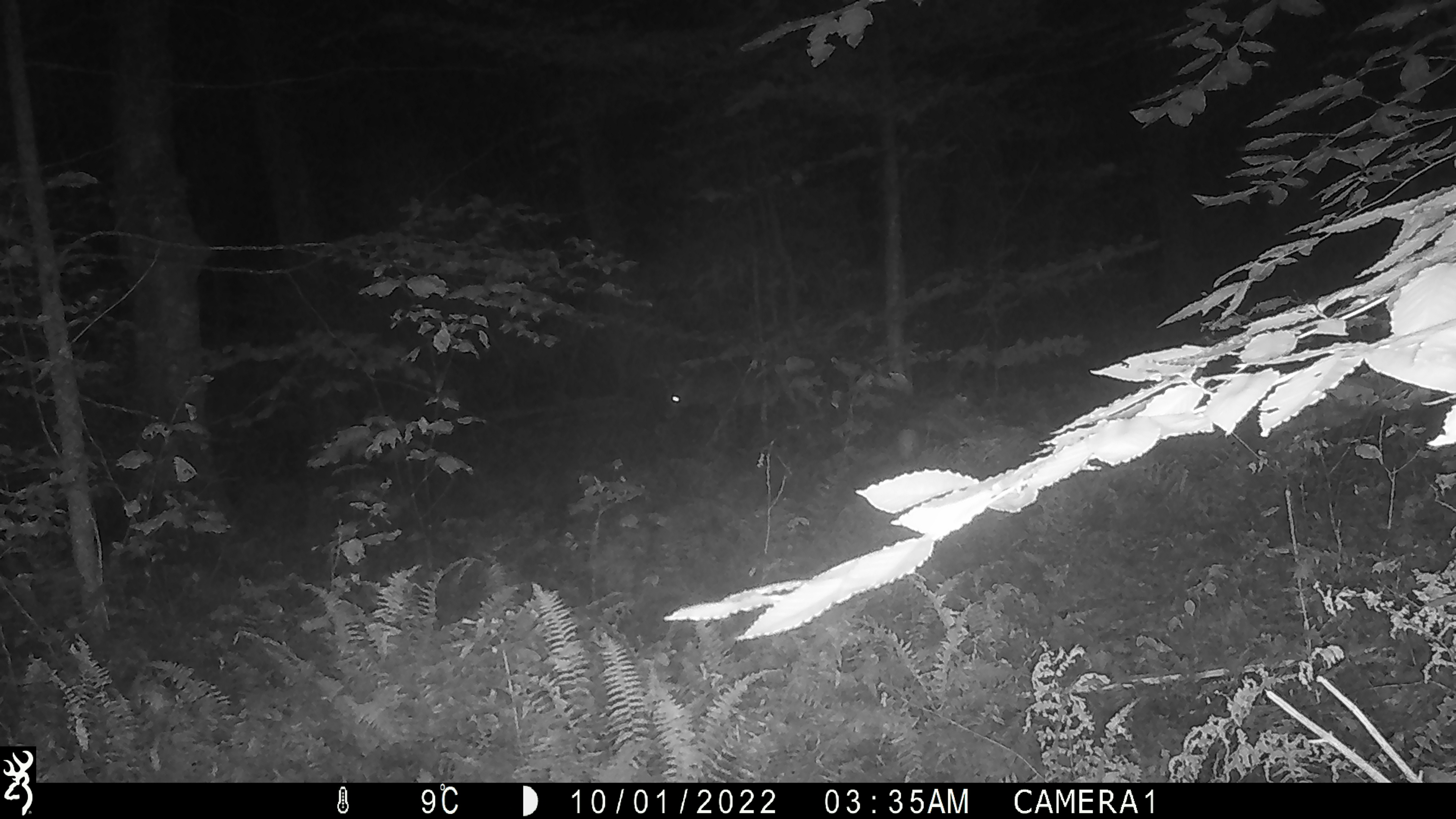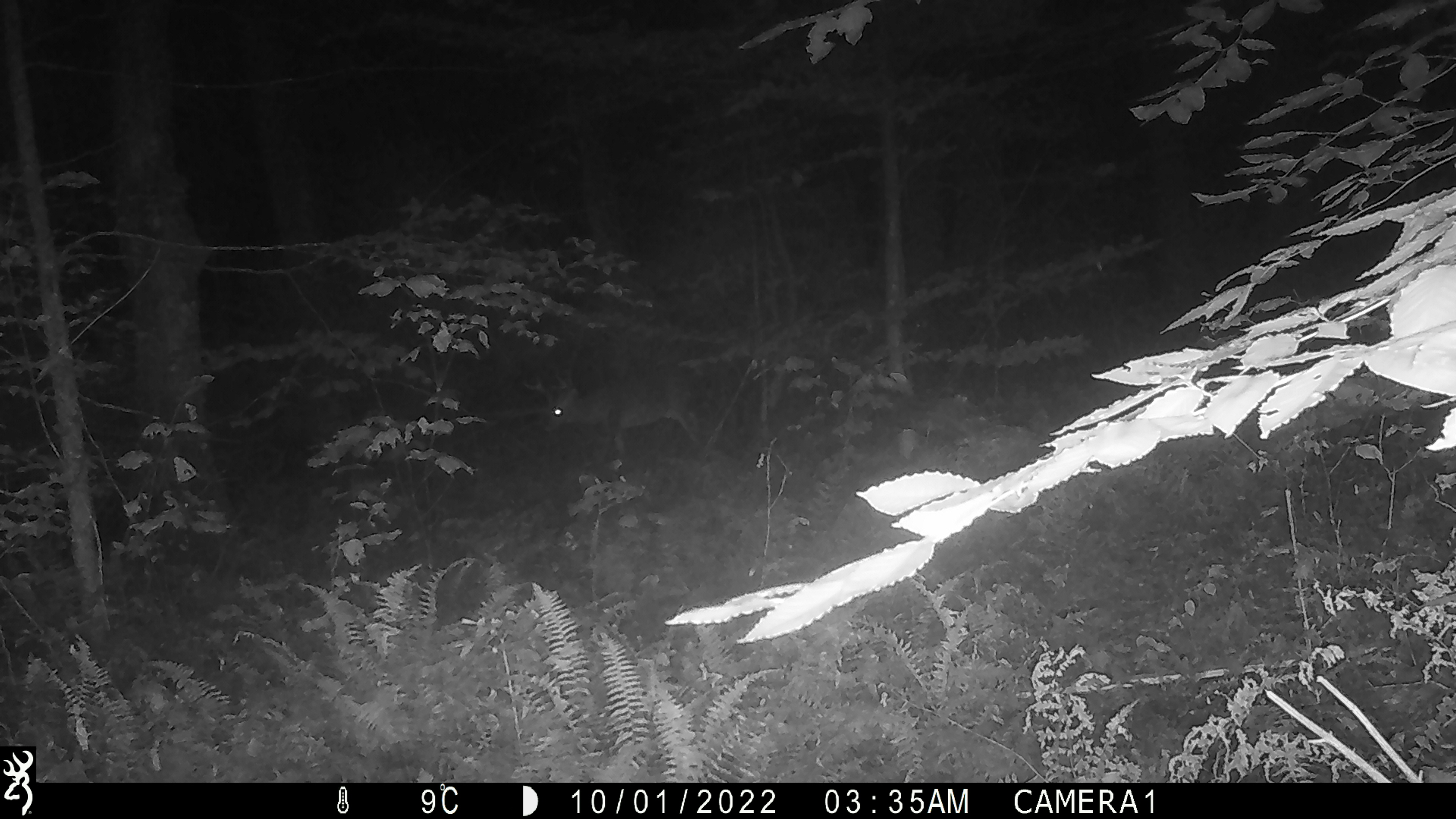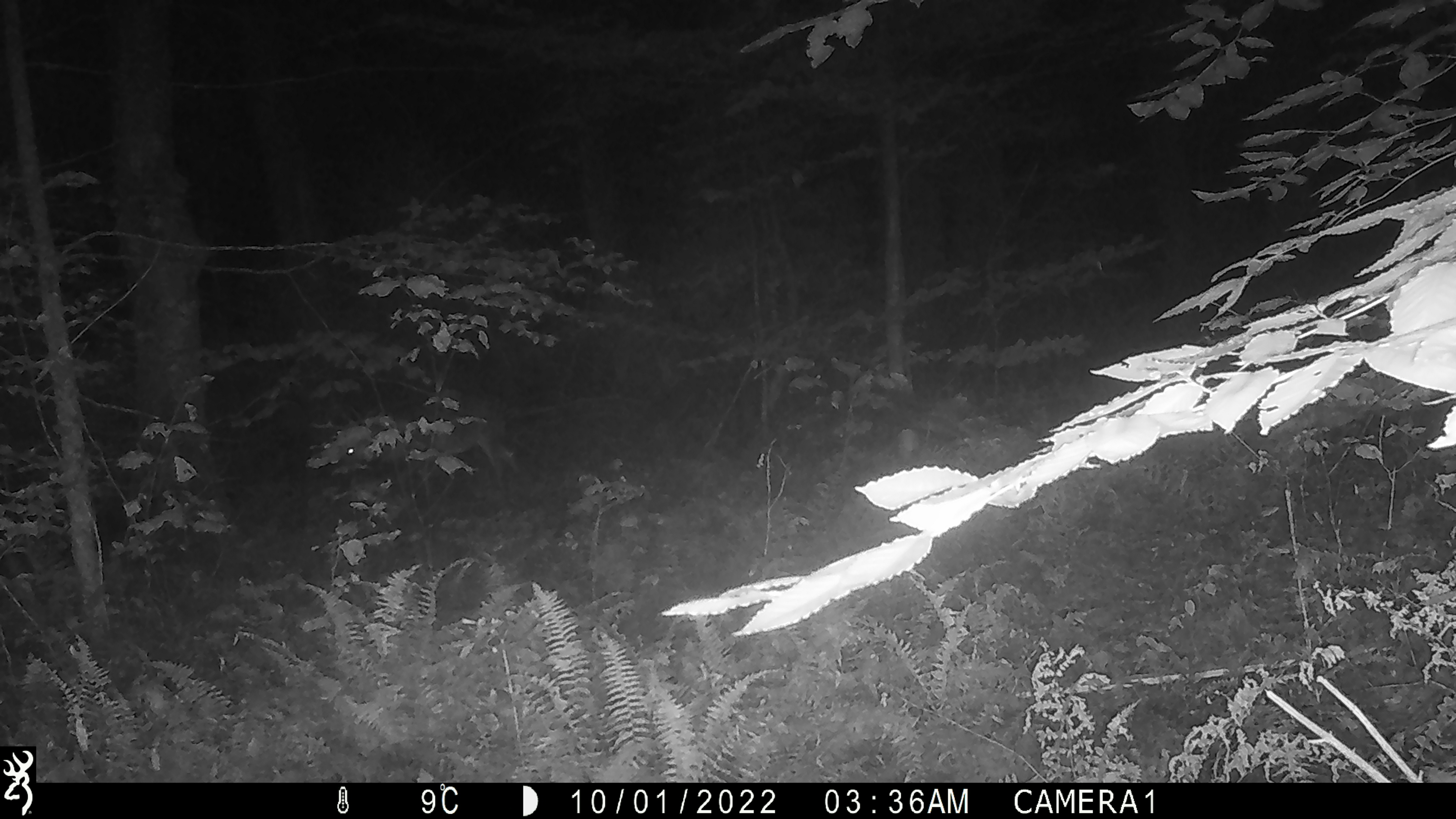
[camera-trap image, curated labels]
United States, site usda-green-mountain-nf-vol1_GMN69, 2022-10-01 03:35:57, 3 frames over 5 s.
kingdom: Animalia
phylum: Chordata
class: Mammalia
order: Artiodactyla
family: Cervidae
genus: Odocoileus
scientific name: Odocoileus virginianus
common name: white-tailed deer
White-tailed deer (Odocoileus virginianus).